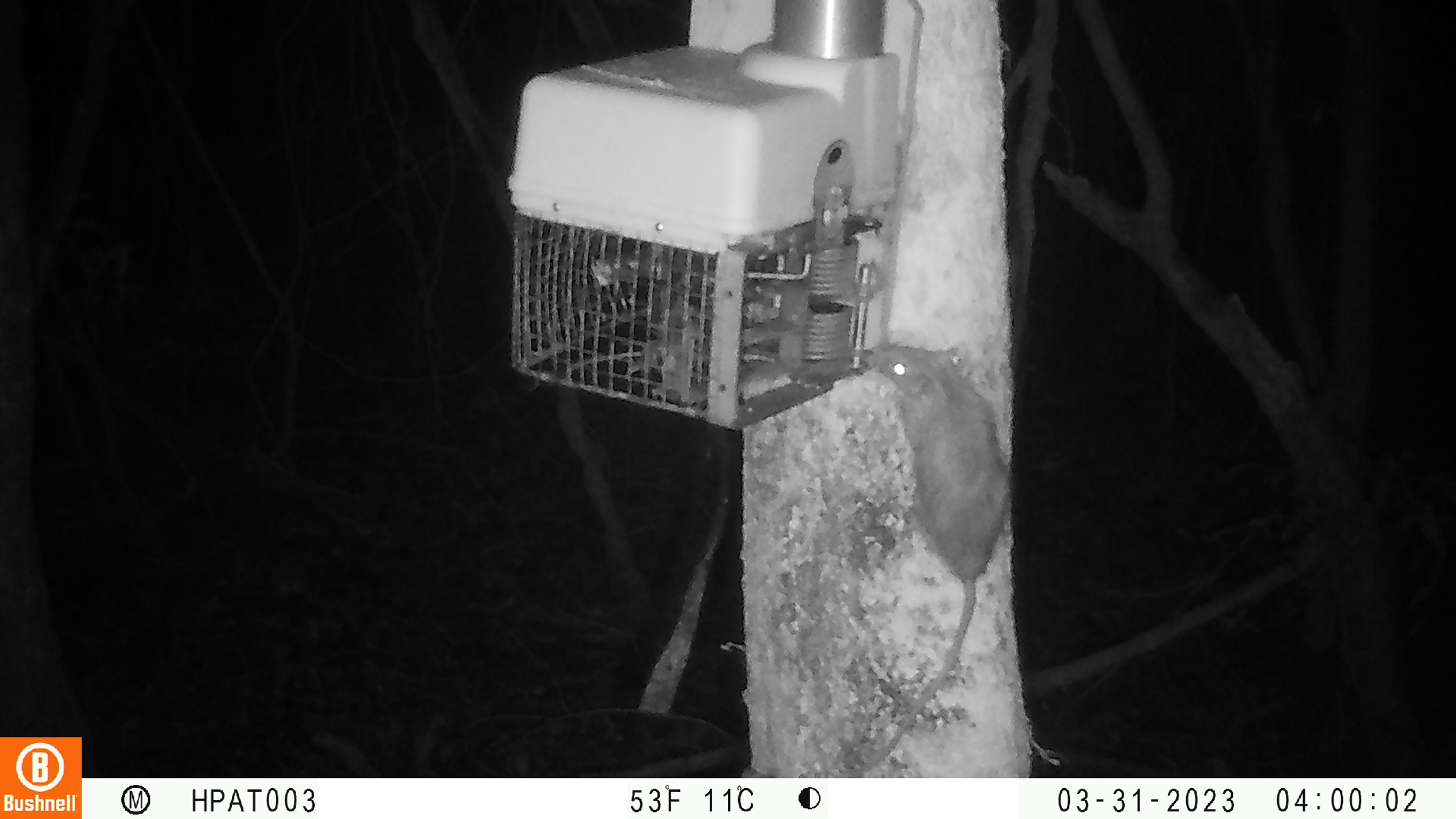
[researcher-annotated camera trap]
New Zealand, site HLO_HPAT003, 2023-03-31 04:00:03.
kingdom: Animalia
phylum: Chordata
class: Mammalia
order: Rodentia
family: Muridae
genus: Rattus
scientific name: Rattus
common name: rat